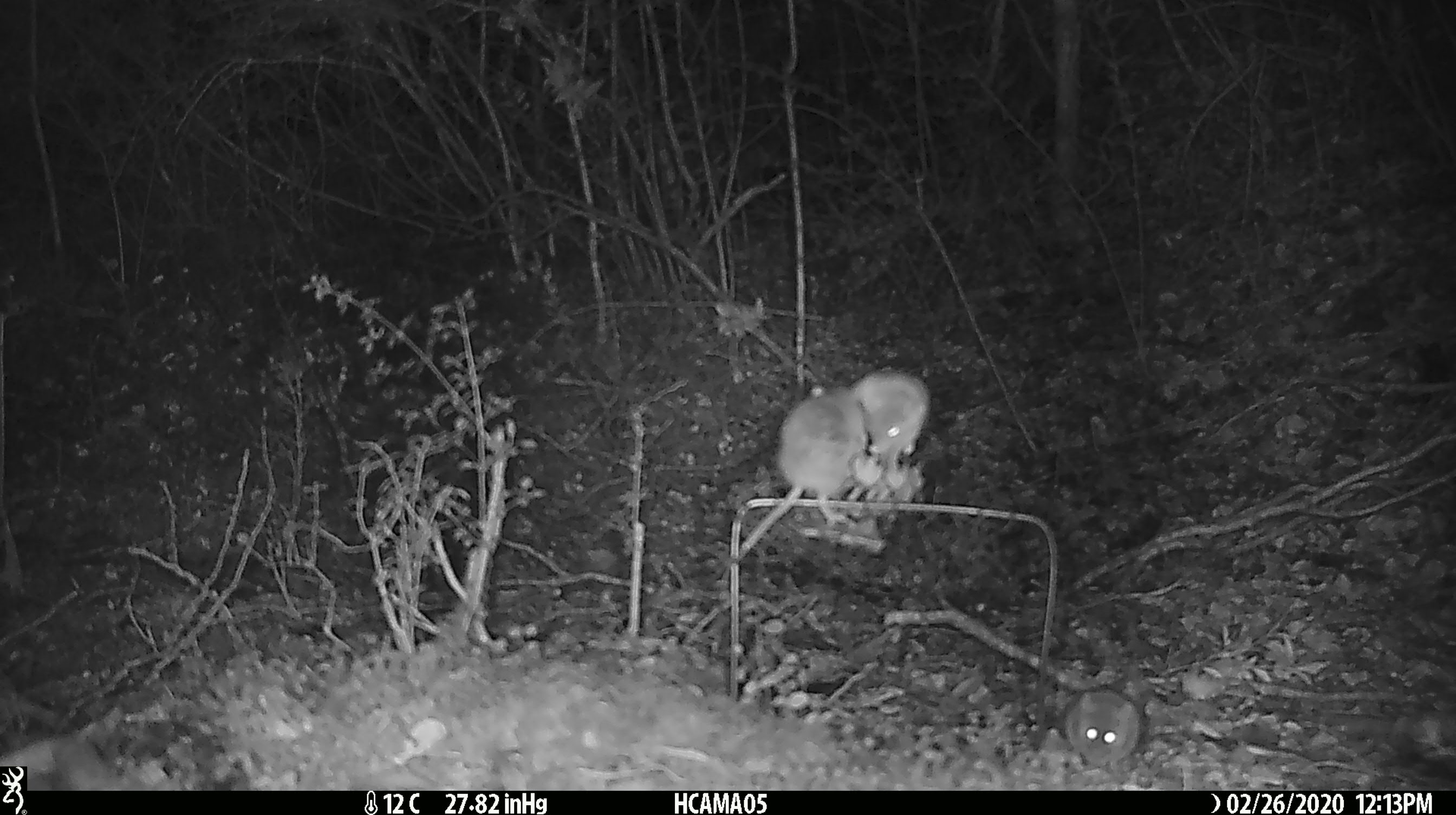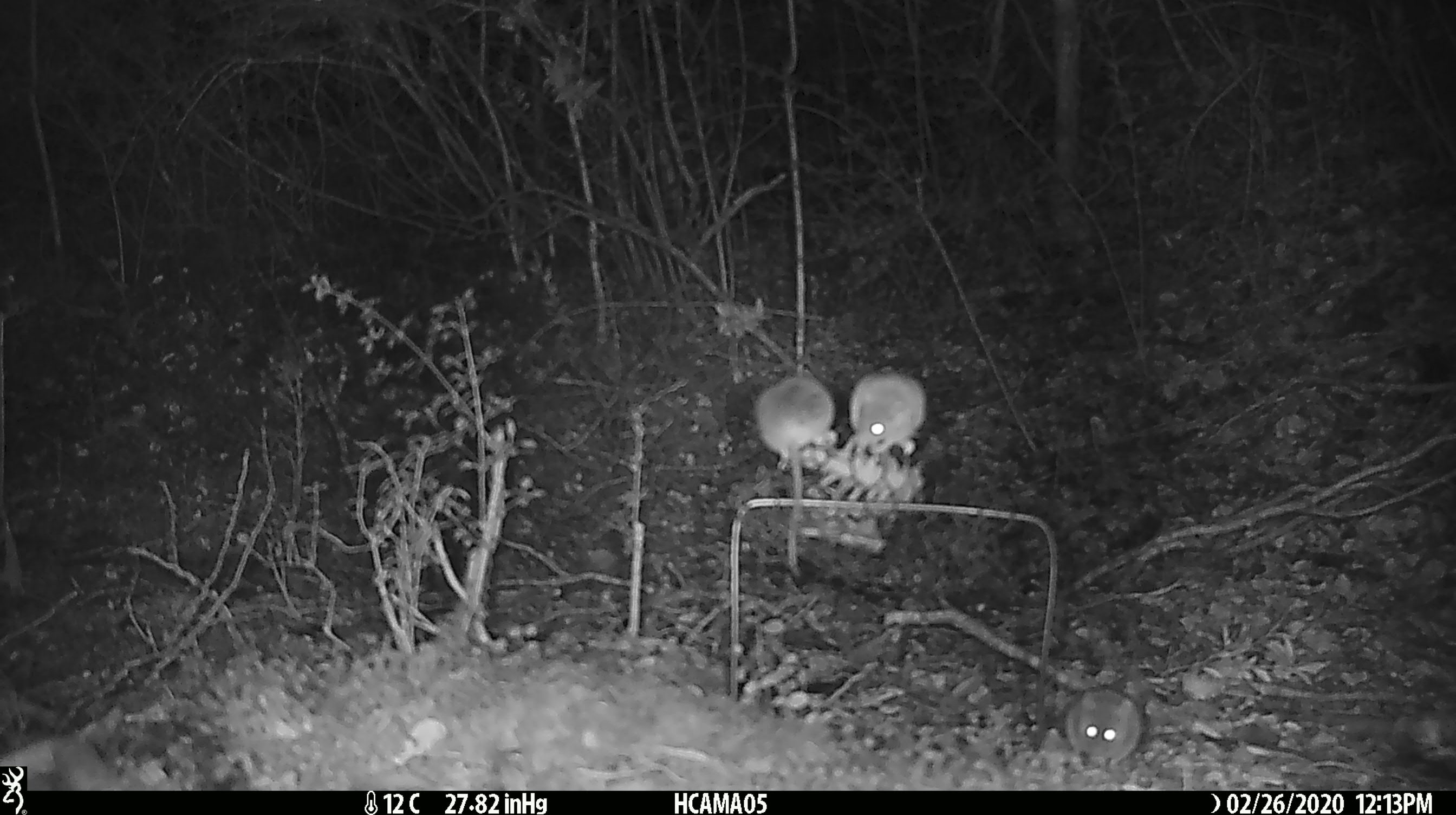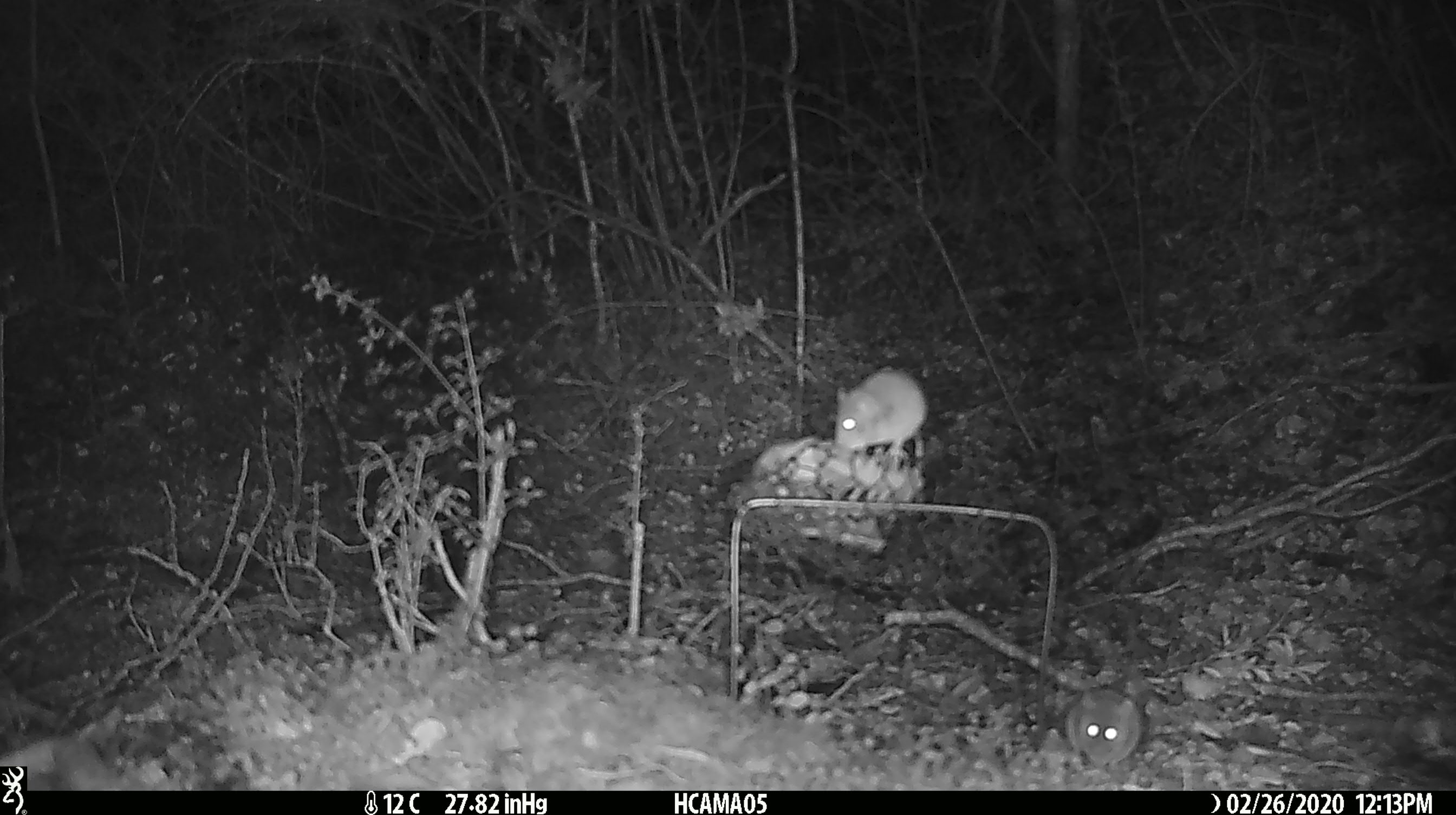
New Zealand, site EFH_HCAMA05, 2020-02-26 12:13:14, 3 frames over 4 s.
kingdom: Animalia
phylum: Chordata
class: Mammalia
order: Rodentia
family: Muridae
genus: Mus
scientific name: Mus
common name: mouse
Mouse (Mus).